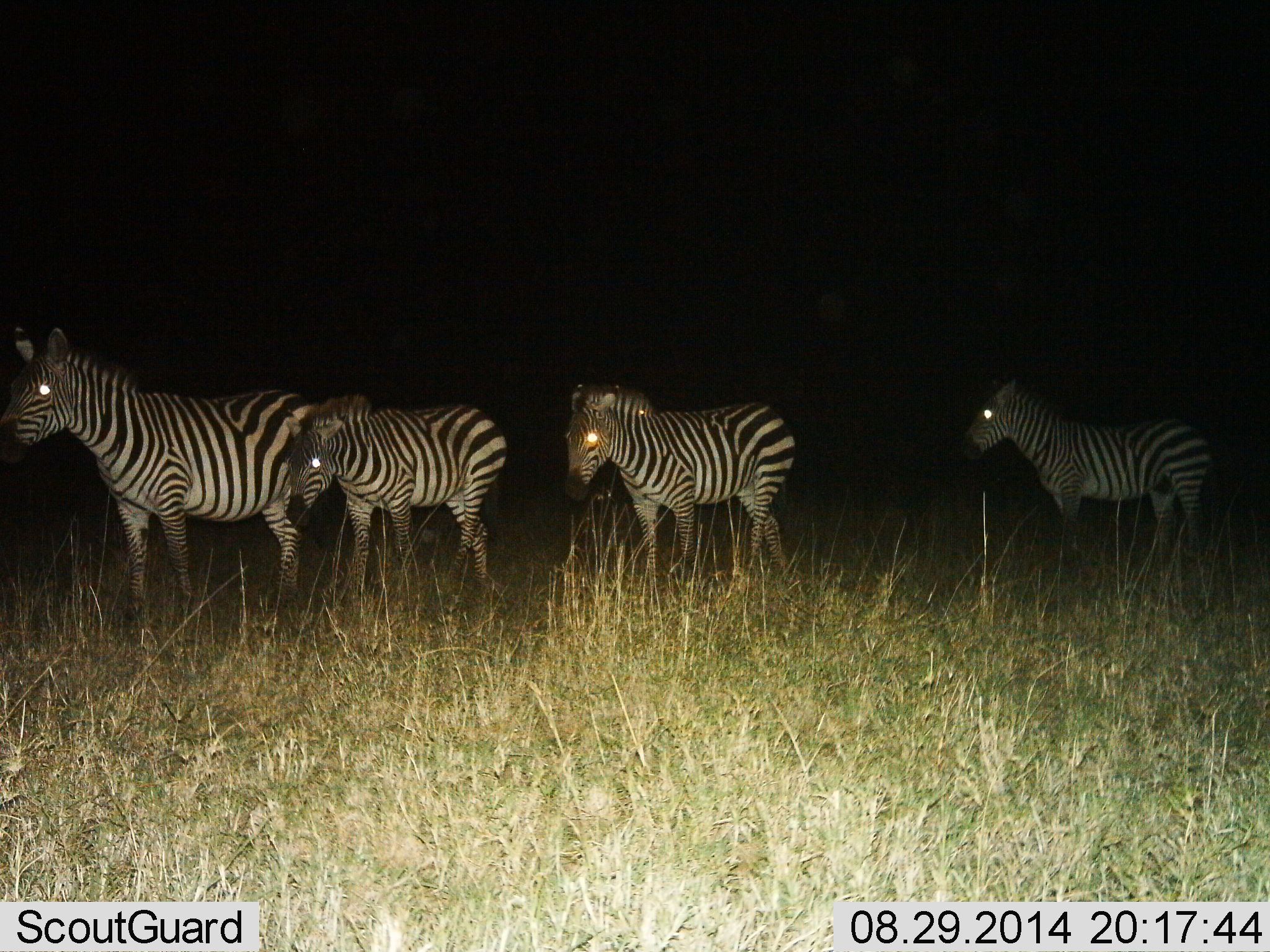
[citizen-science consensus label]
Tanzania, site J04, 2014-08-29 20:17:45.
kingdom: Animalia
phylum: Chordata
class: Mammalia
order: Perissodactyla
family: Equidae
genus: Equus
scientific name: Equus quagga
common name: plains zebra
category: zebra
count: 4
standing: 70%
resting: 0%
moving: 50%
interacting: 0%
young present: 0%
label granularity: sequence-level